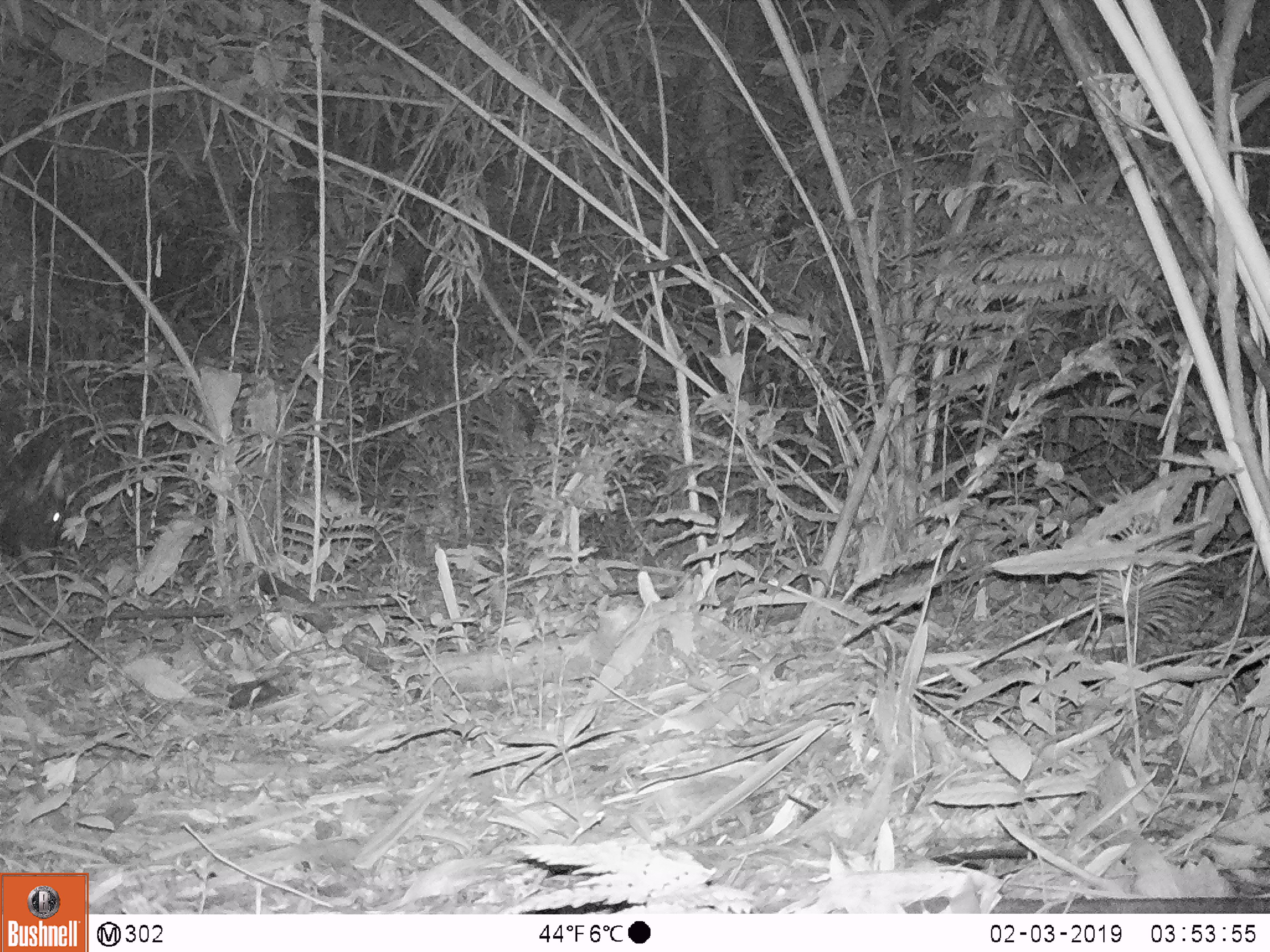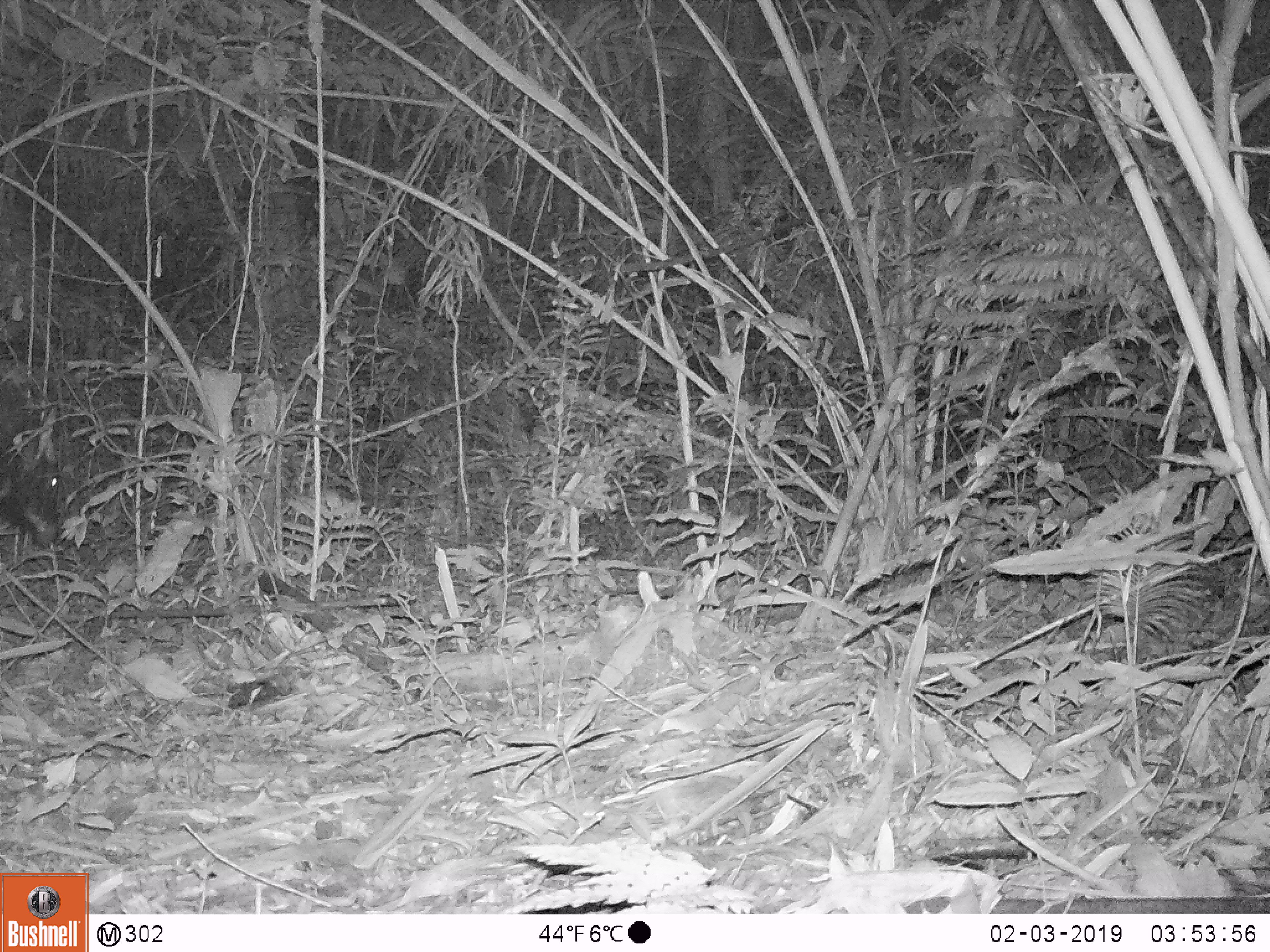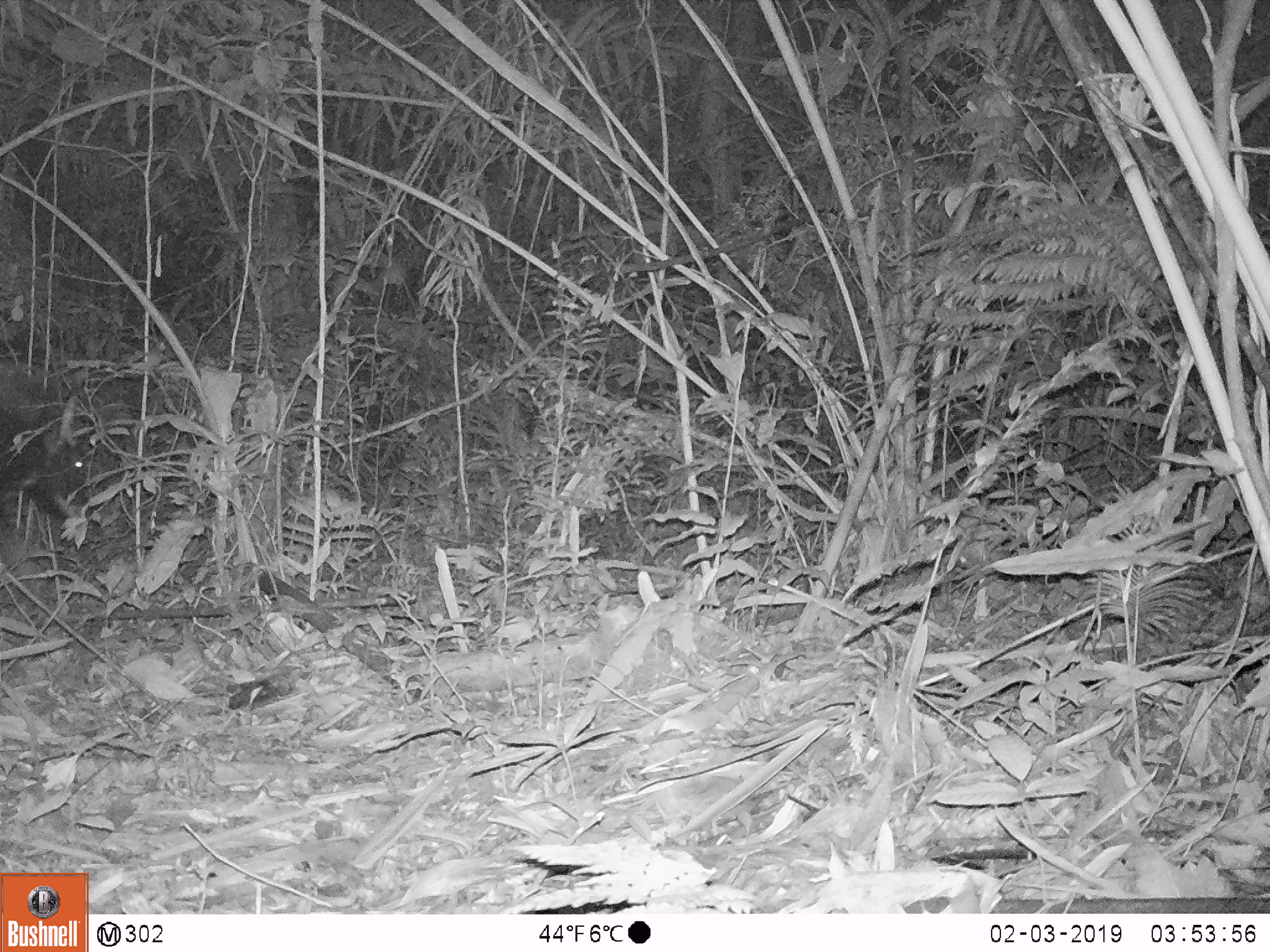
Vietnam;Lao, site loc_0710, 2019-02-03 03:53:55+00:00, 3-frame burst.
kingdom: Animalia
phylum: Chordata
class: Mammalia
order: Artiodactyla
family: Bovidae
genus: Capricornis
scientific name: Capricornis sumatraensis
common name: chinese serow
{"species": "chinese serow (Capricornis sumatraensis)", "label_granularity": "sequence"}